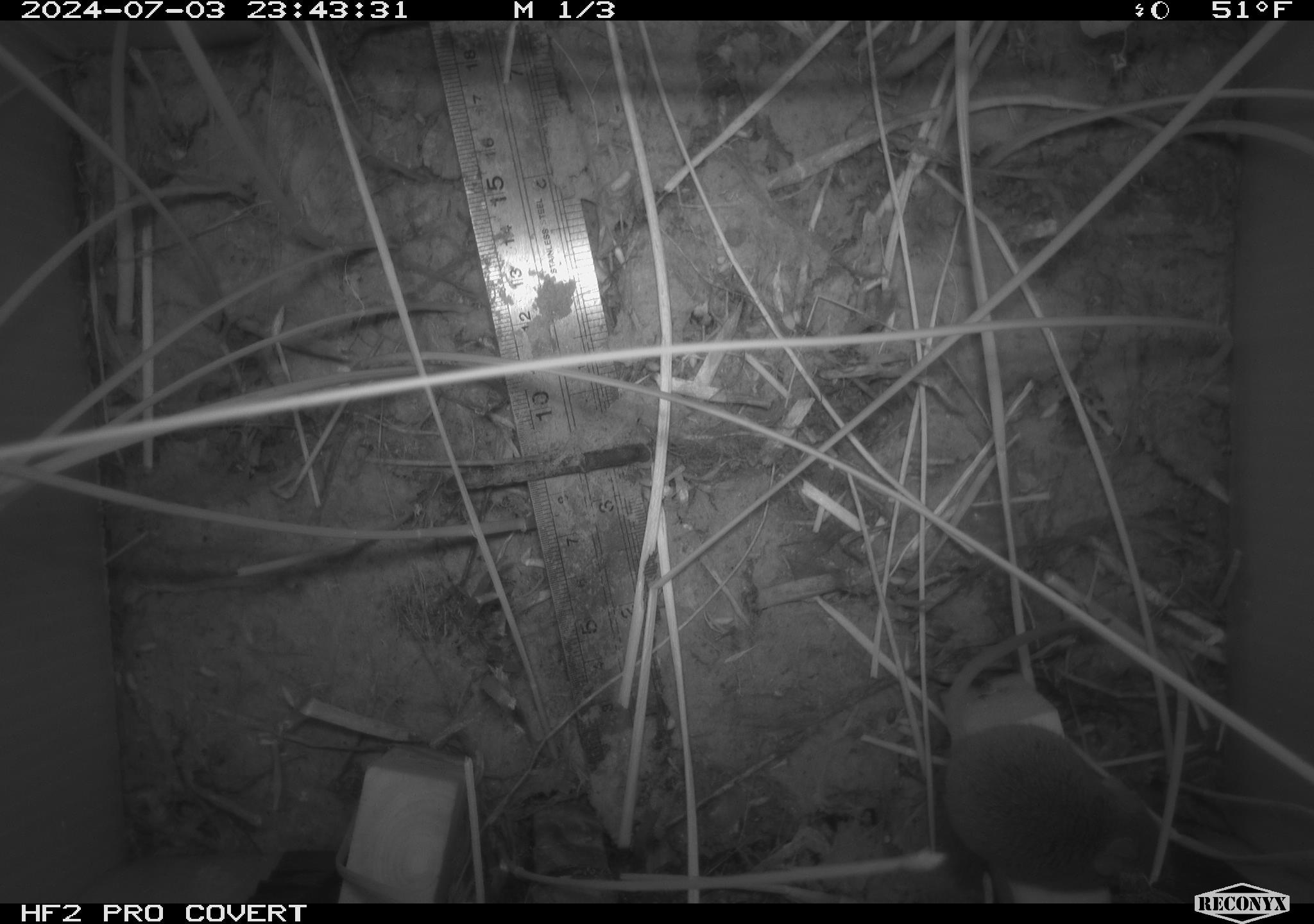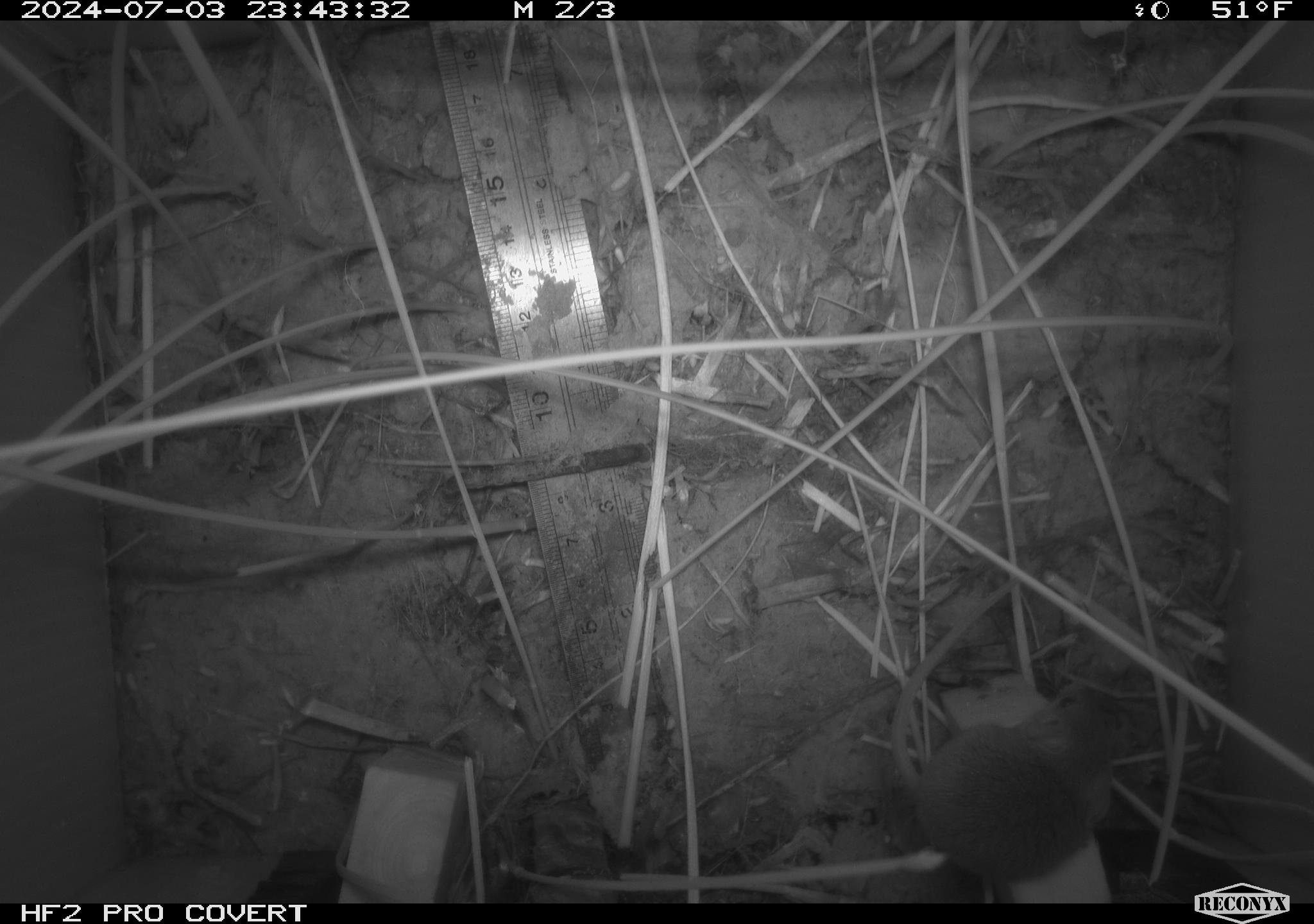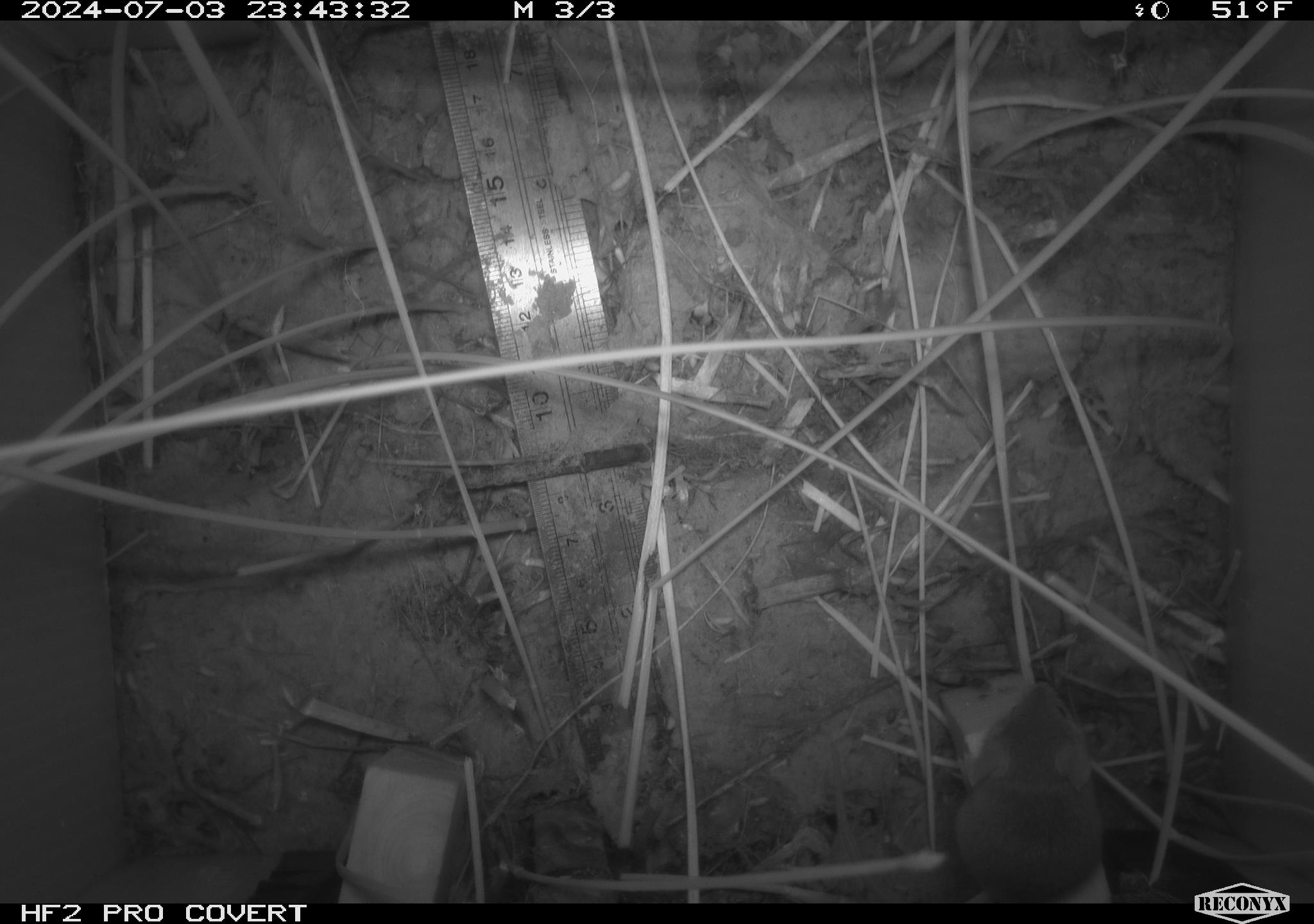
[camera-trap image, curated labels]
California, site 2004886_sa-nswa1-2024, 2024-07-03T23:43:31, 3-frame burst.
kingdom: Animalia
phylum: Chordata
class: Mammalia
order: Rodentia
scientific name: Rodentia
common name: rodent